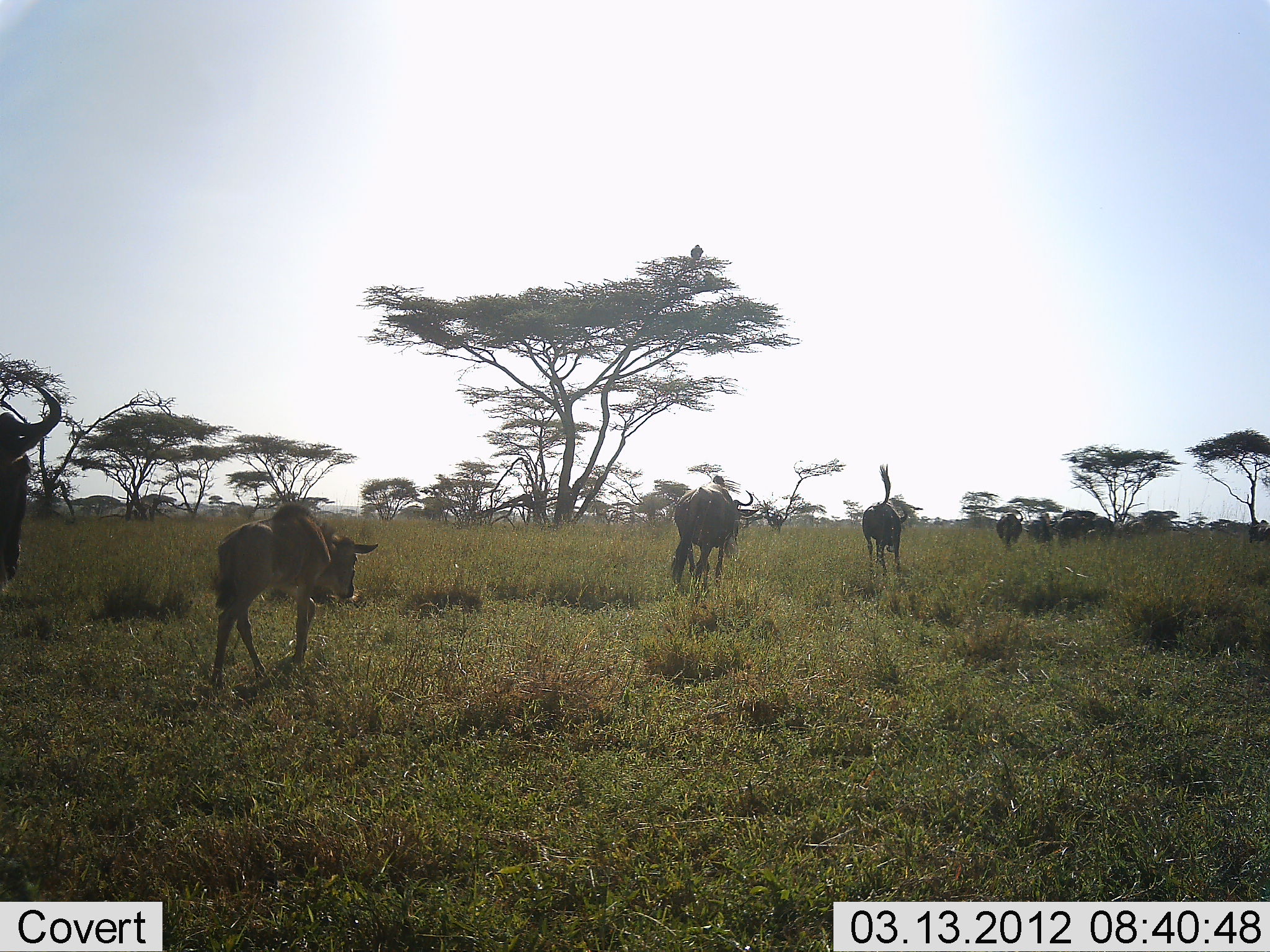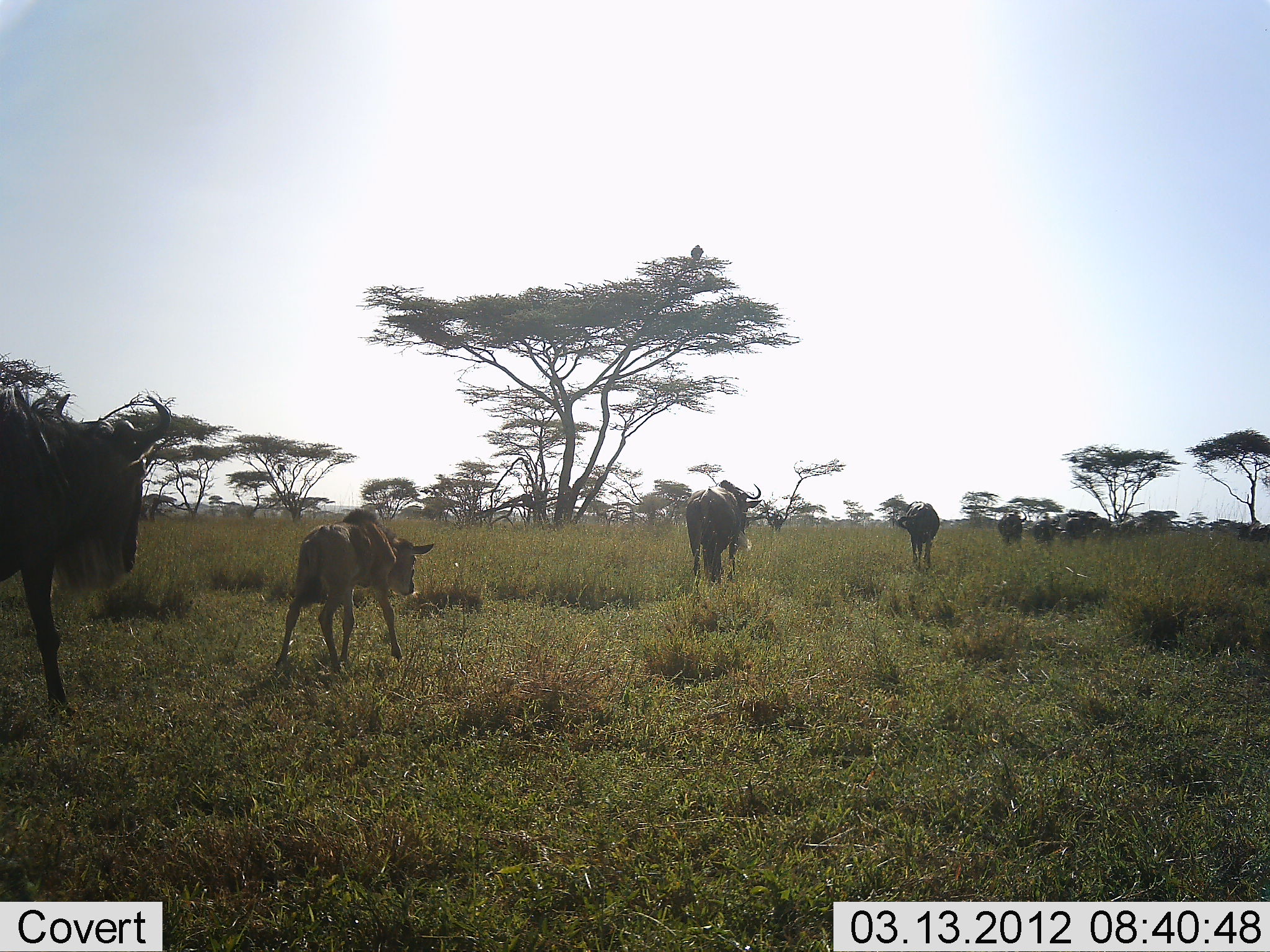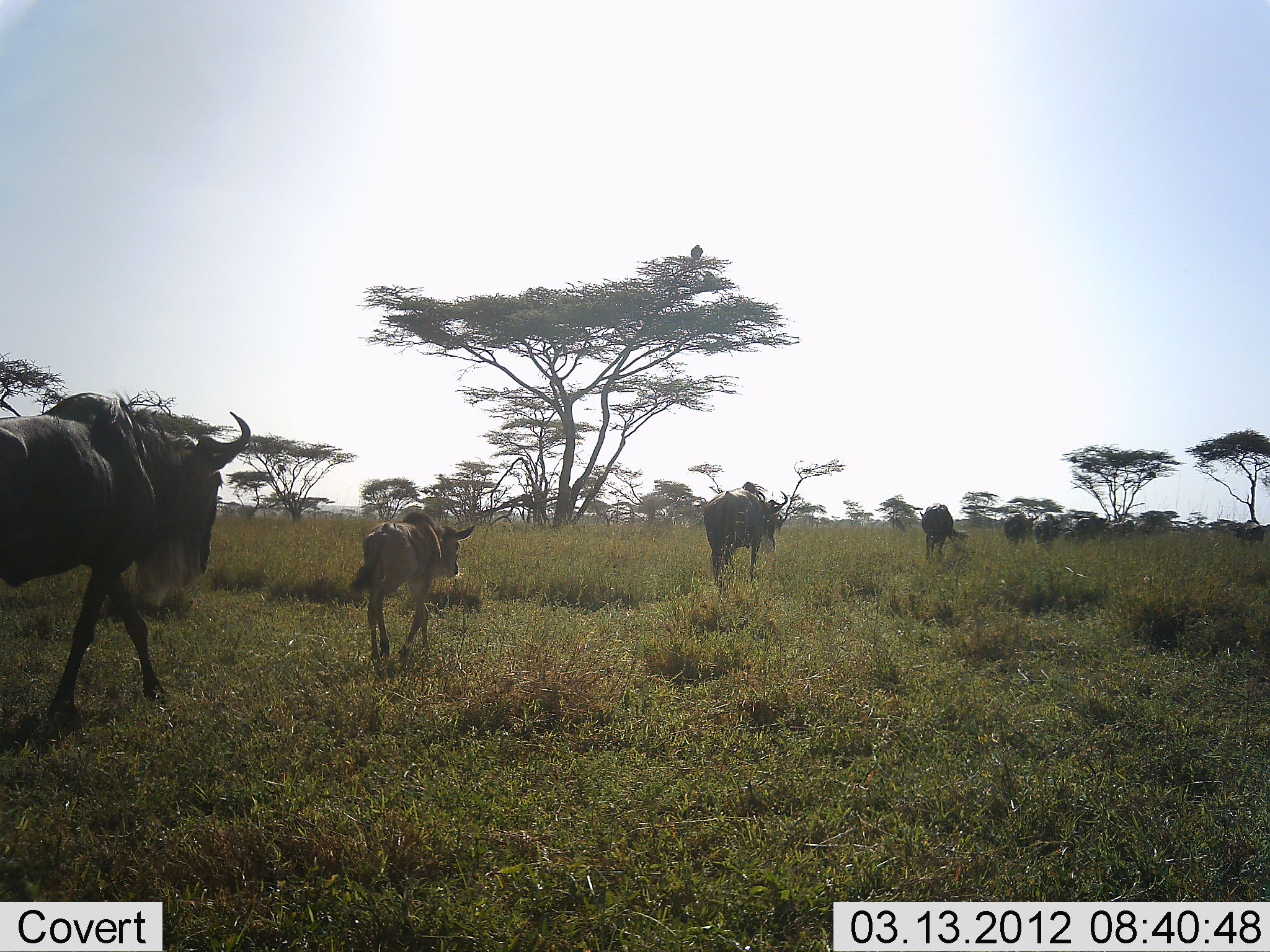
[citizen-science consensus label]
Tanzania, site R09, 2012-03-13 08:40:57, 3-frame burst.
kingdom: Animalia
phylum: Chordata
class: Mammalia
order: Artiodactyla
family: Bovidae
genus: Connochaetes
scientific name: Connochaetes taurinus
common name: blue wildebeest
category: wildebeest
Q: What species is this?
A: Wildebeest (blue wildebeest) (Connochaetes taurinus).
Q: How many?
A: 10.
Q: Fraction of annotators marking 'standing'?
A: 0%.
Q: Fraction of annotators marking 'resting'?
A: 0%.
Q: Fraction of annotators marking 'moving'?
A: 100%.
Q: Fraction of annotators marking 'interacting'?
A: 0%.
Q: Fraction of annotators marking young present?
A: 89%.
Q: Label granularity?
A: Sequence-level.